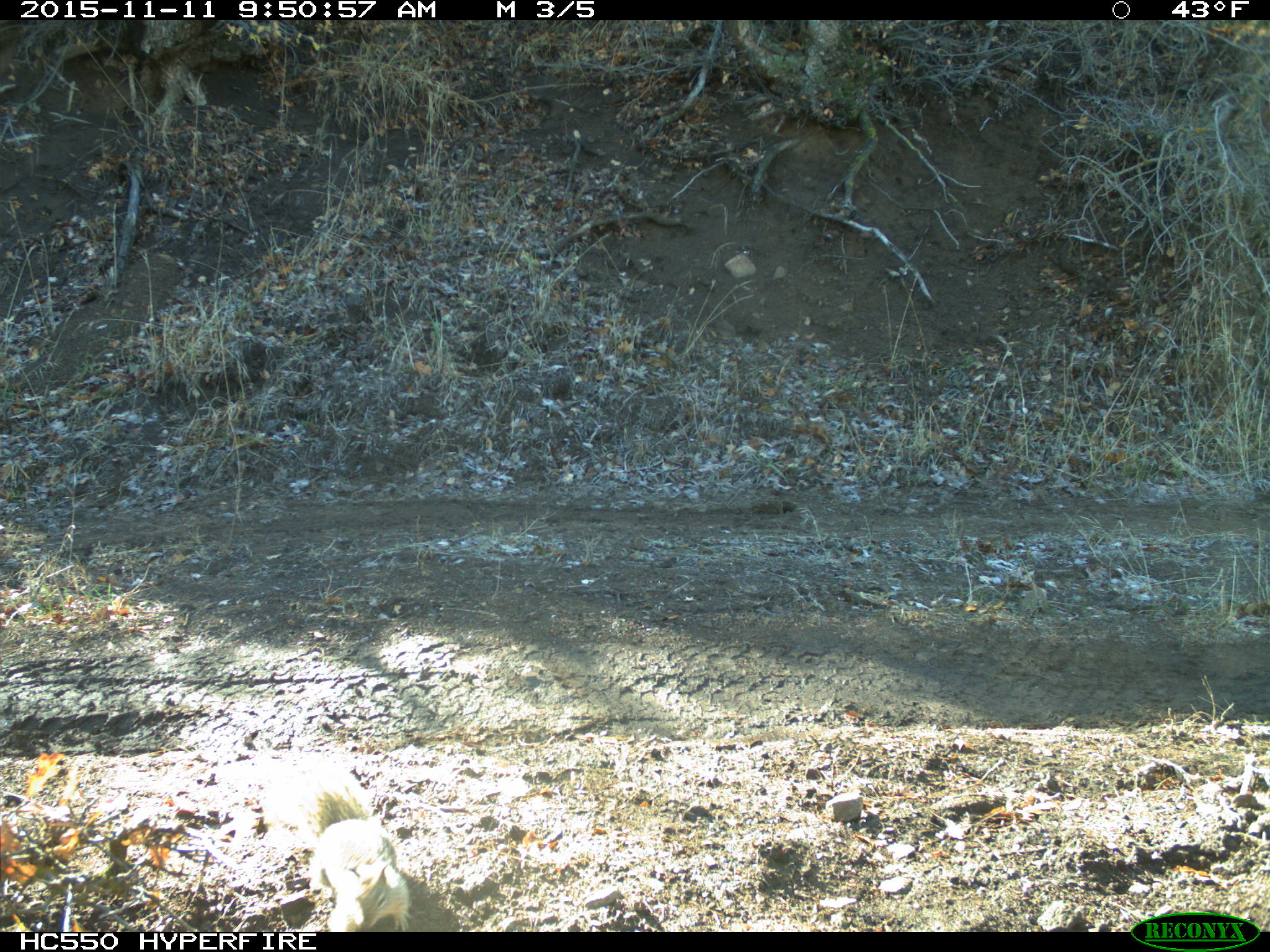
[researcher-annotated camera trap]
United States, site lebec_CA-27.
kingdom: Animalia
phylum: Chordata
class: Mammalia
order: Rodentia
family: Sciuridae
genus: Otospermophilus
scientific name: Otospermophilus beecheyi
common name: california ground squirrel